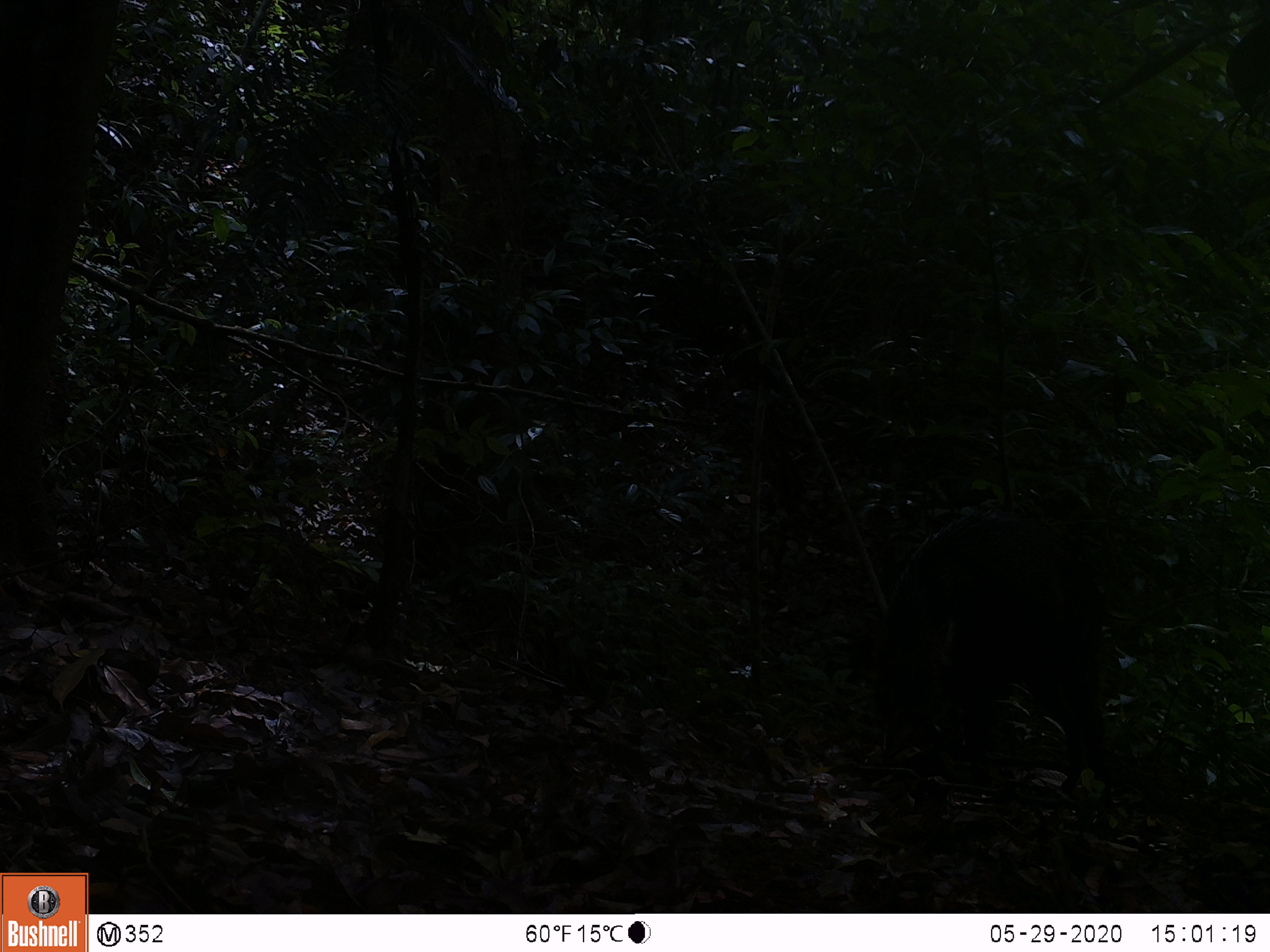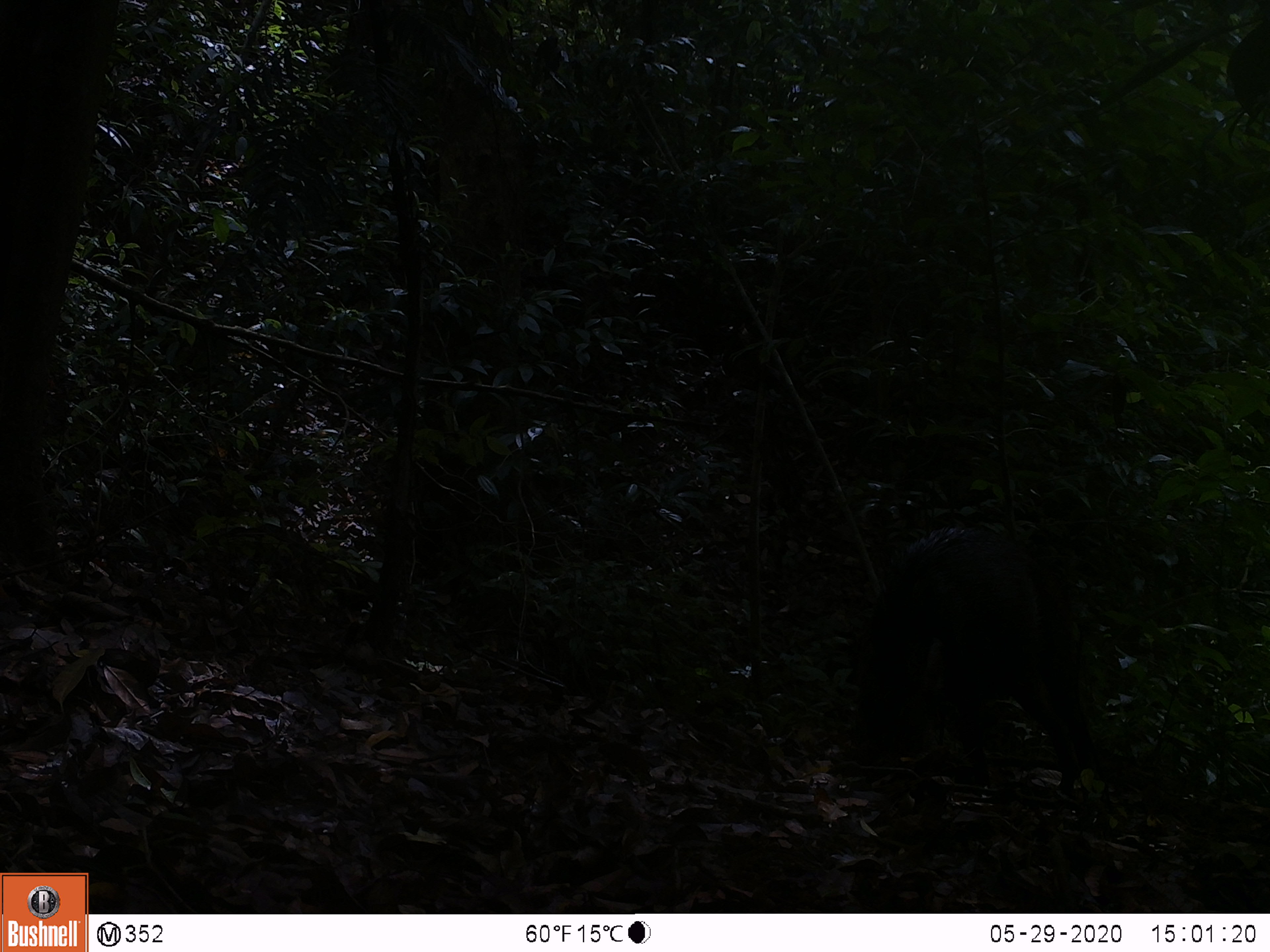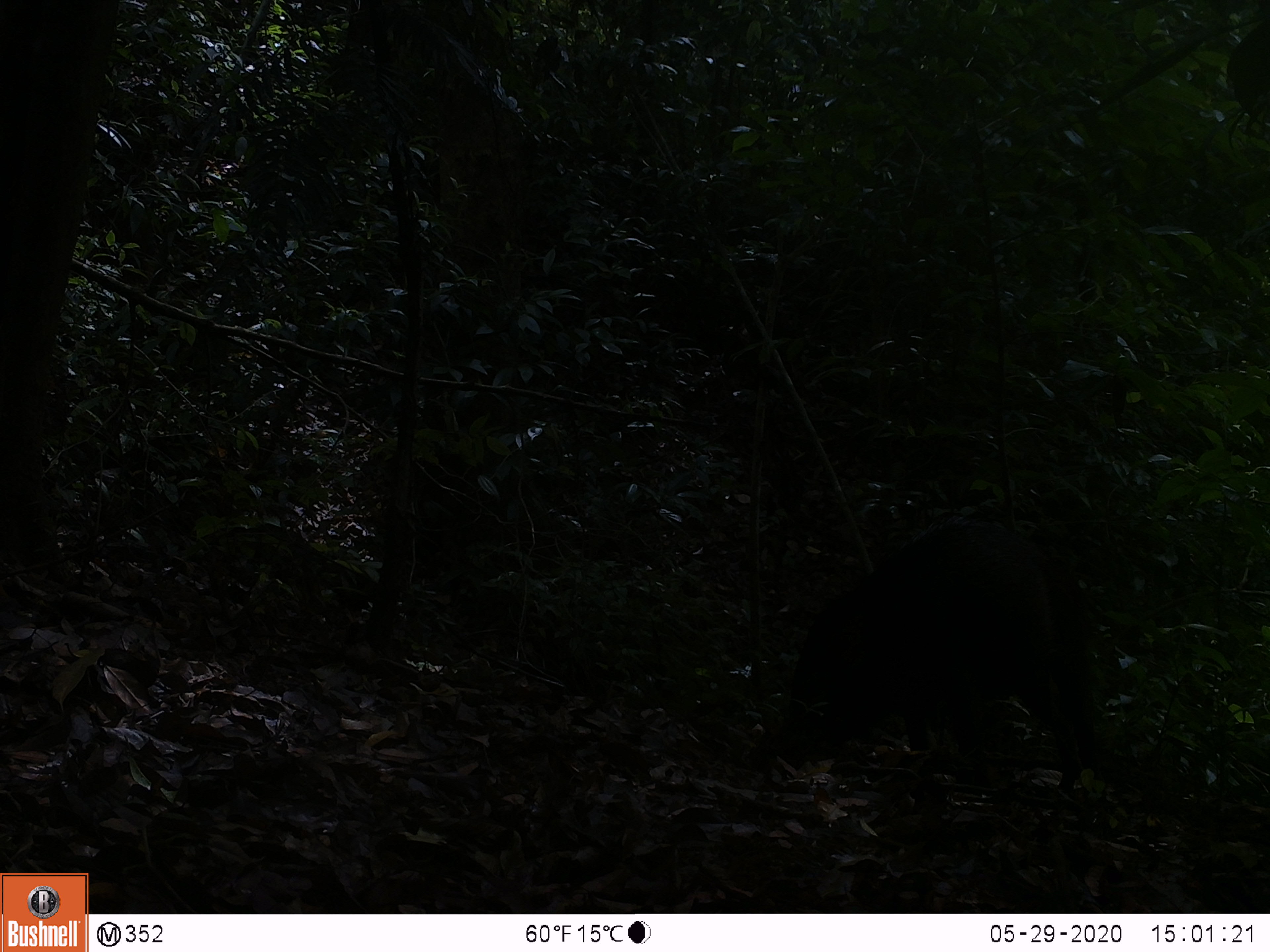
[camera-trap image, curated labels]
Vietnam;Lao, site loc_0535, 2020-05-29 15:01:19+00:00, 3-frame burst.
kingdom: Animalia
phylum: Chordata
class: Mammalia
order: Artiodactyla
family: Suidae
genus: Sus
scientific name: Sus scrofa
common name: eurasian wild pig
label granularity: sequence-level